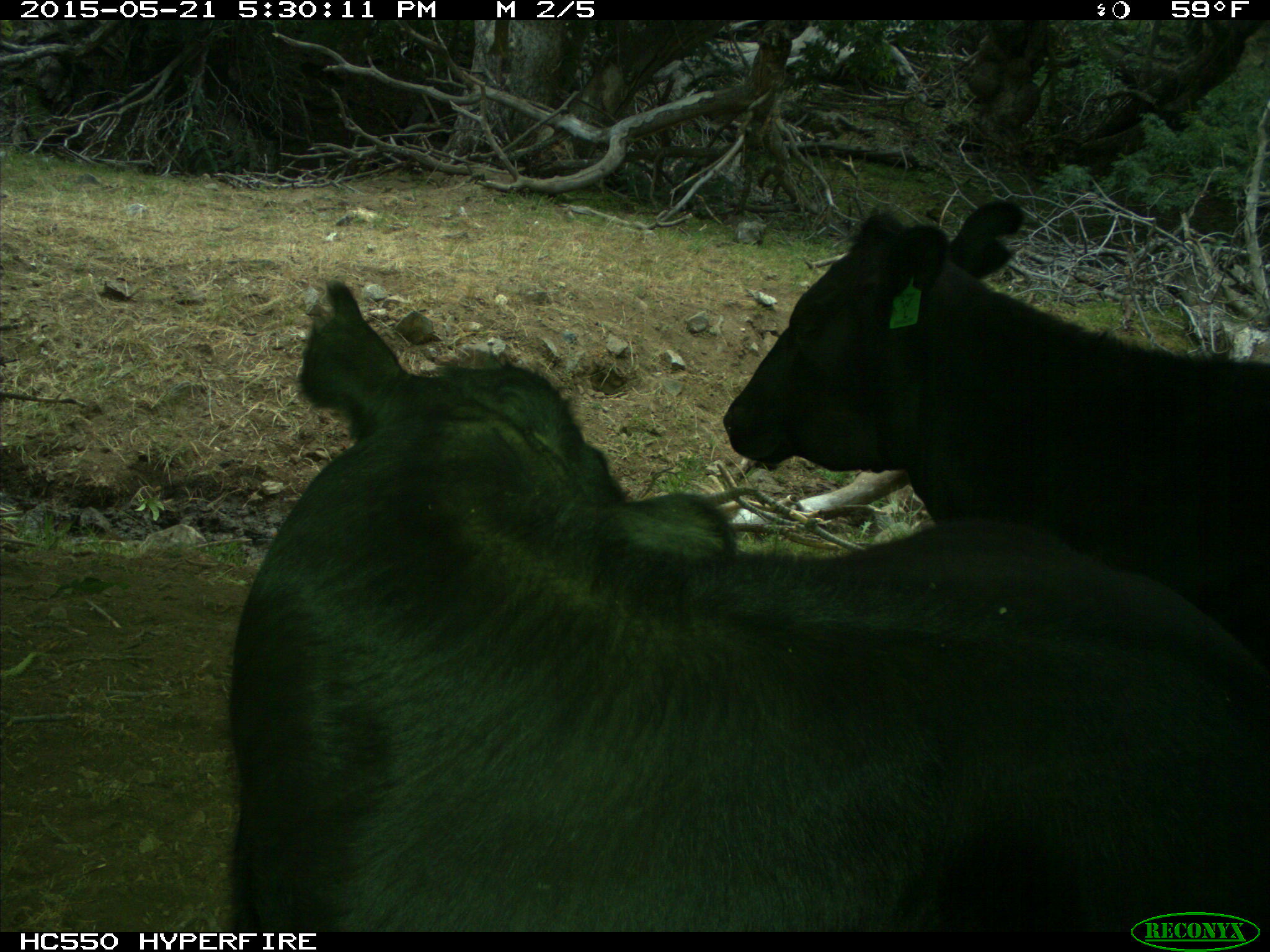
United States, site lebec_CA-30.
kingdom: Animalia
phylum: Chordata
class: Mammalia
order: Artiodactyla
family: Bovidae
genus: Bos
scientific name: Bos taurus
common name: domestic cow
Bos taurus (domestic cow).